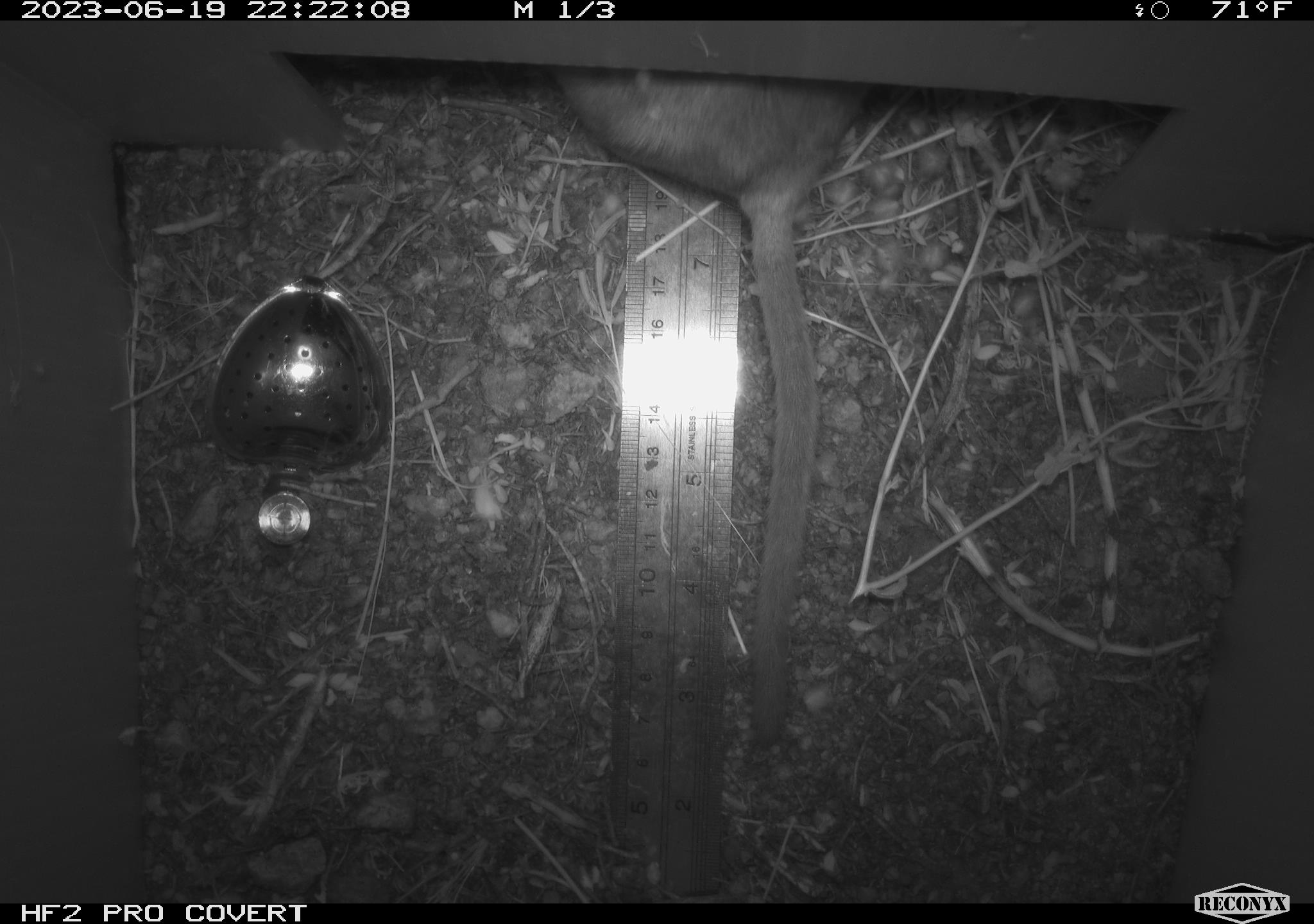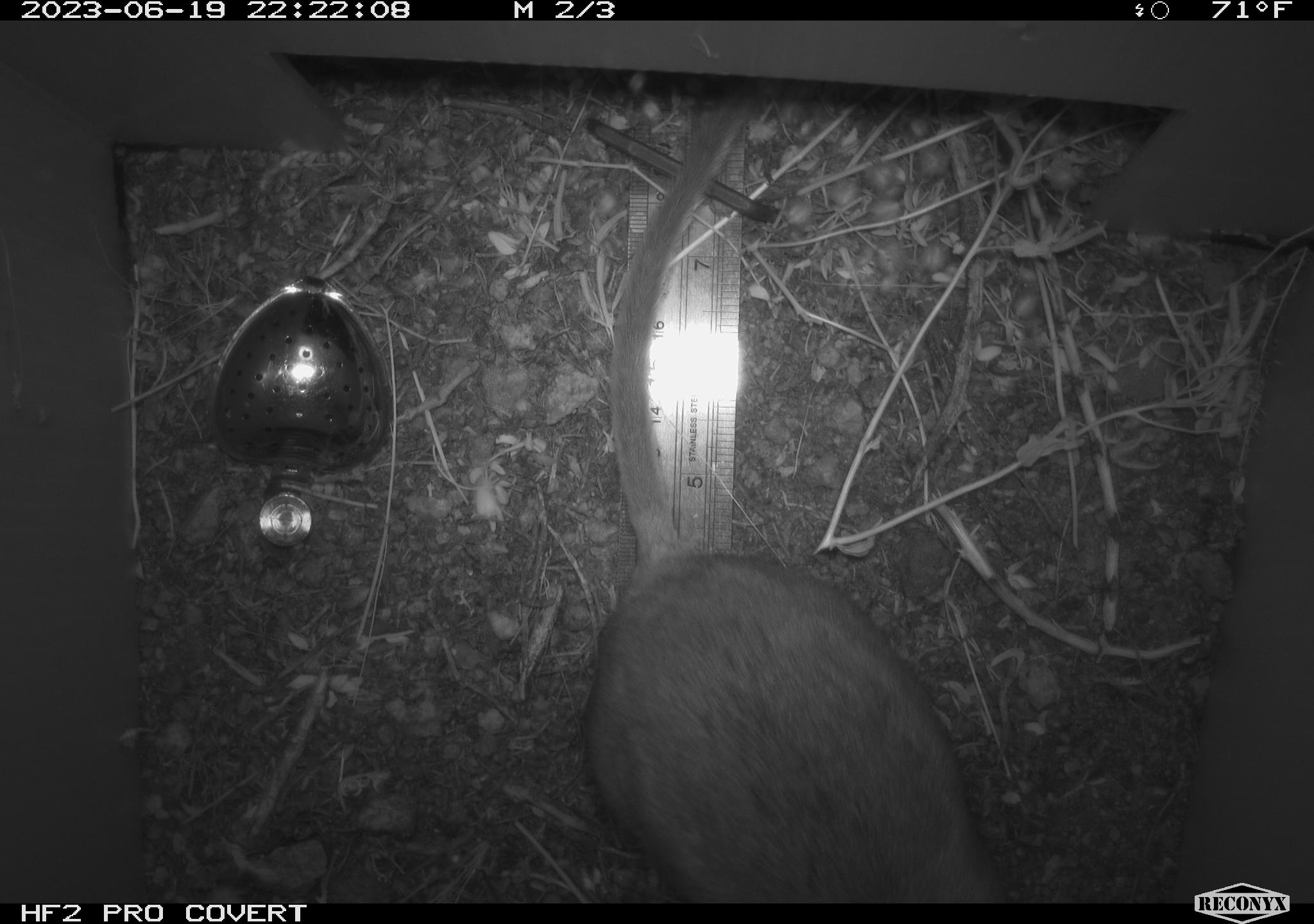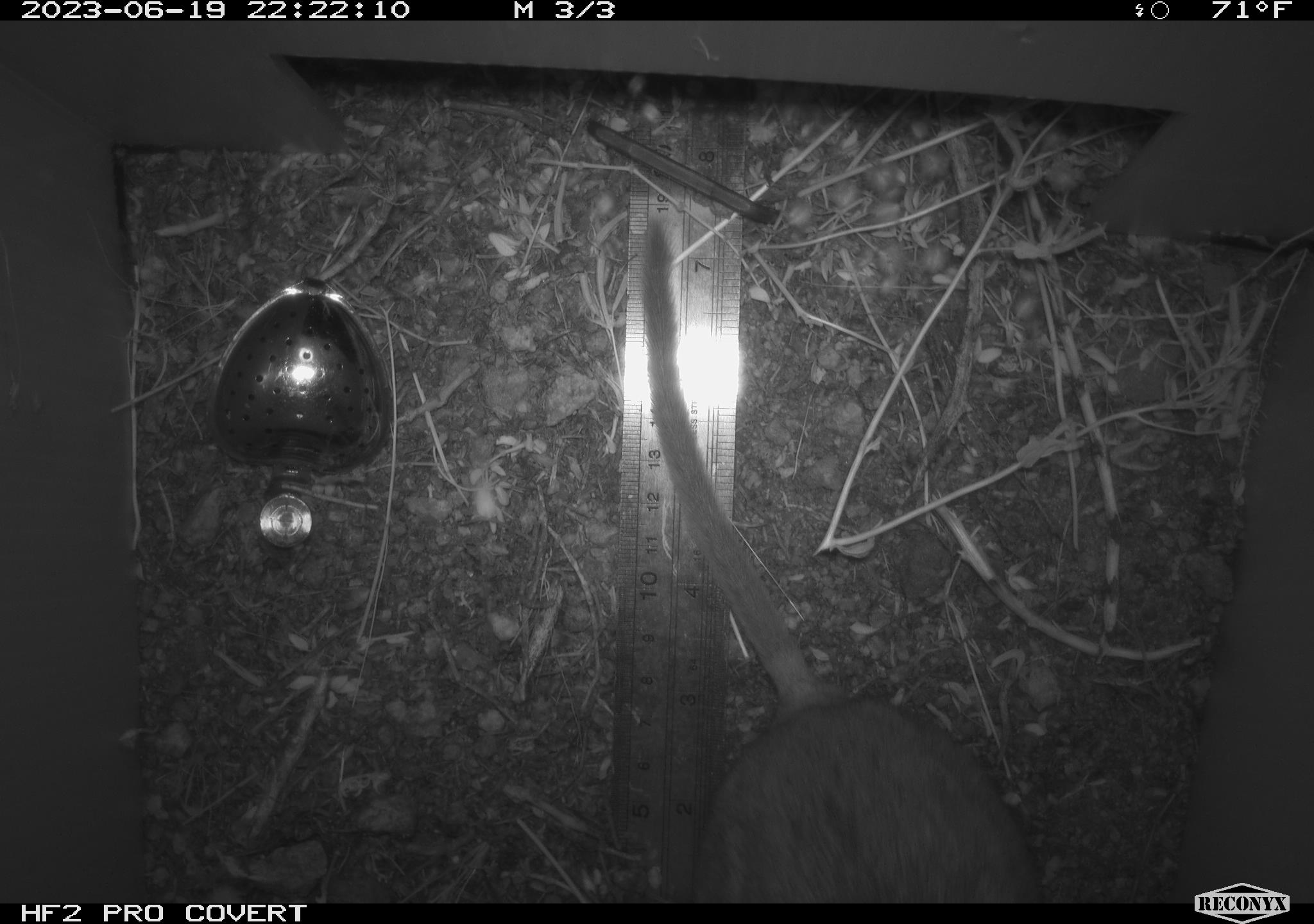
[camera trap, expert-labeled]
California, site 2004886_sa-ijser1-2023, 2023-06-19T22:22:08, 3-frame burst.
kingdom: Animalia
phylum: Chordata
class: Mammalia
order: Rodentia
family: Cricetidae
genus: Neotoma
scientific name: Neotoma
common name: pack rat or woodrat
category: neotoma species